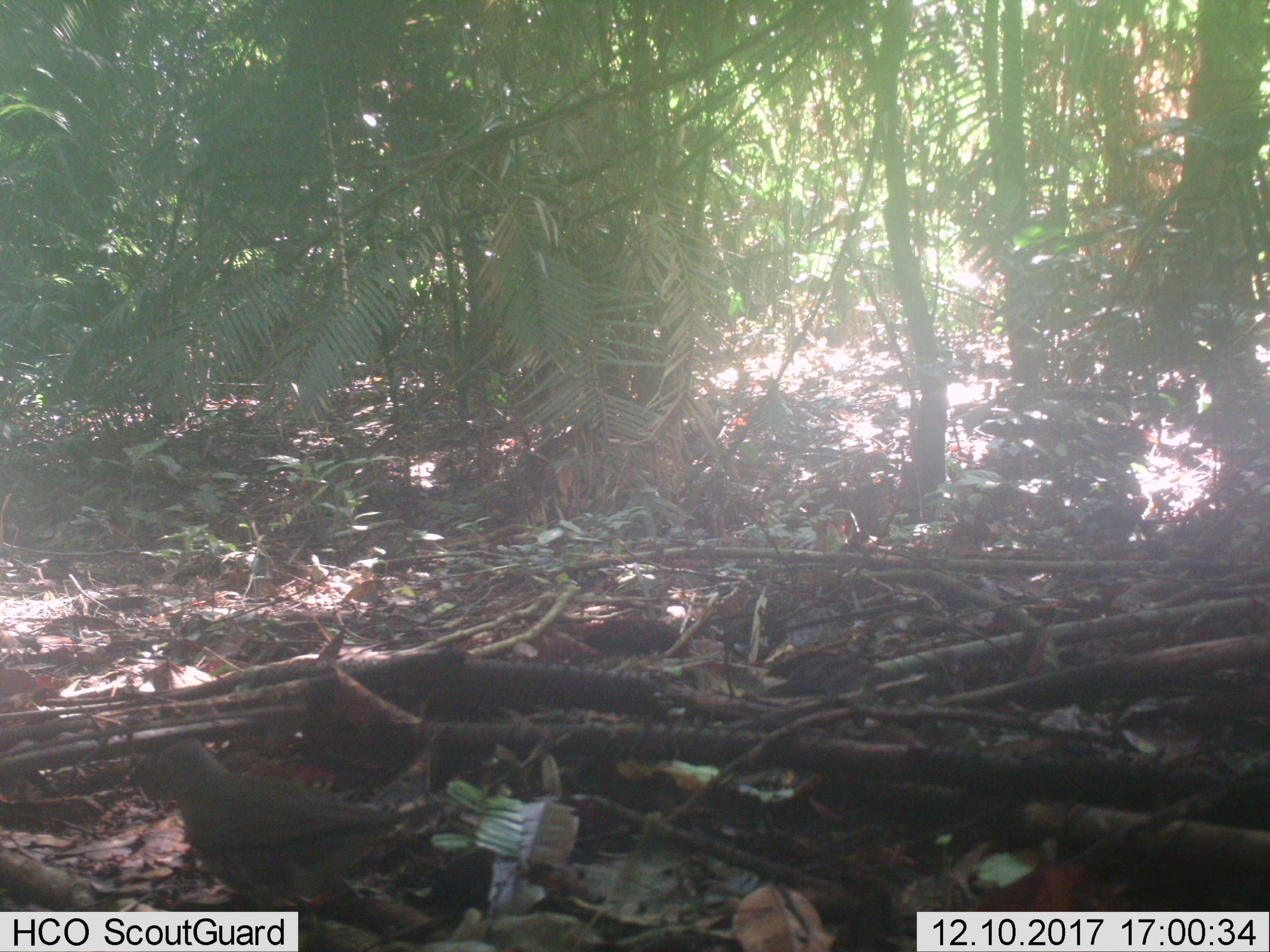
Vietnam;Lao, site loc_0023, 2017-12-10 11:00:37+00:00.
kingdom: Animalia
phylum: Chordata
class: Aves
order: Passeriformes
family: Turdidae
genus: Turdus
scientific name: Turdus cardis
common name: japanese thrush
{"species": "japanese thrush (Turdus cardis)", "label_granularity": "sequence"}